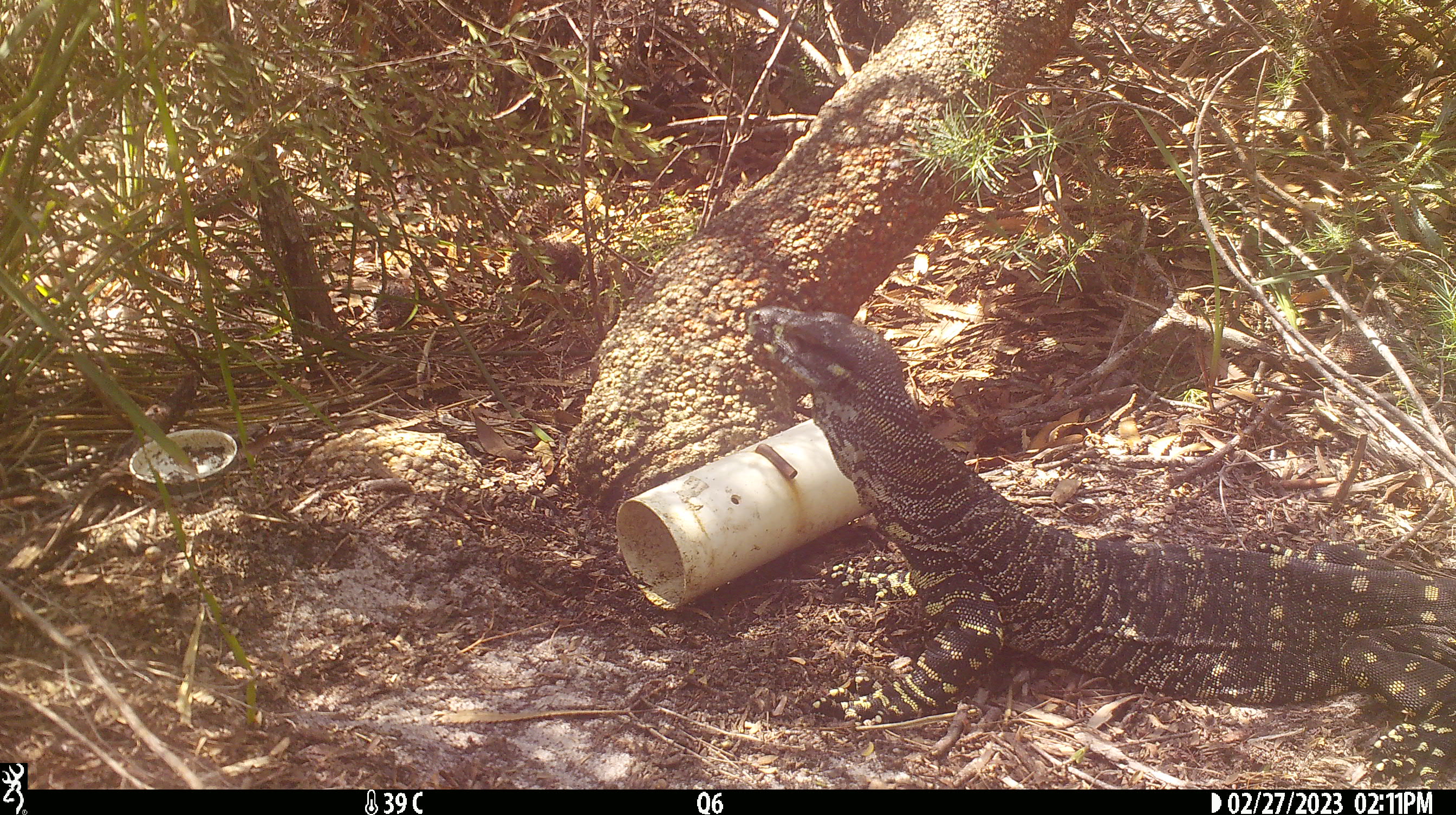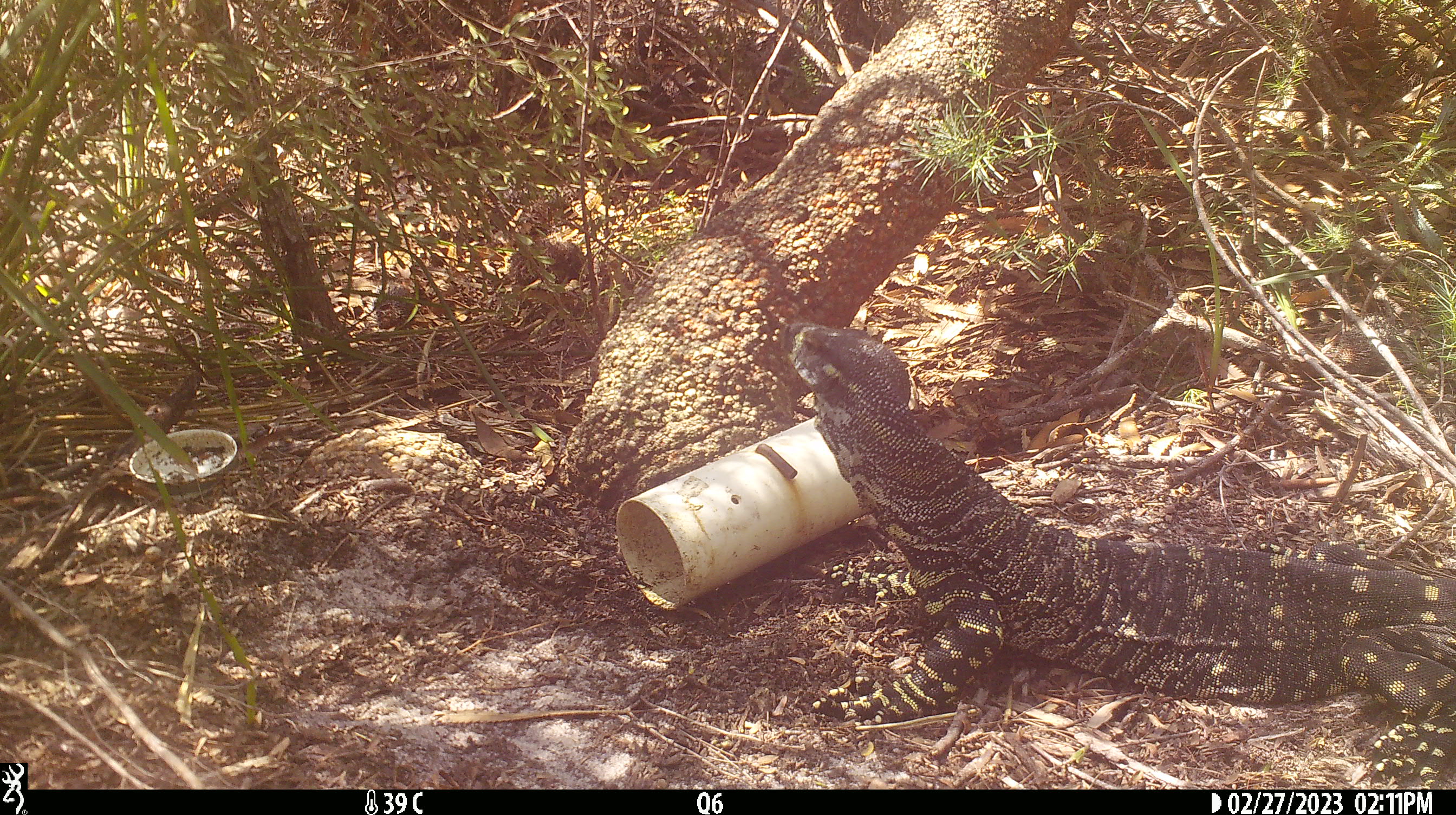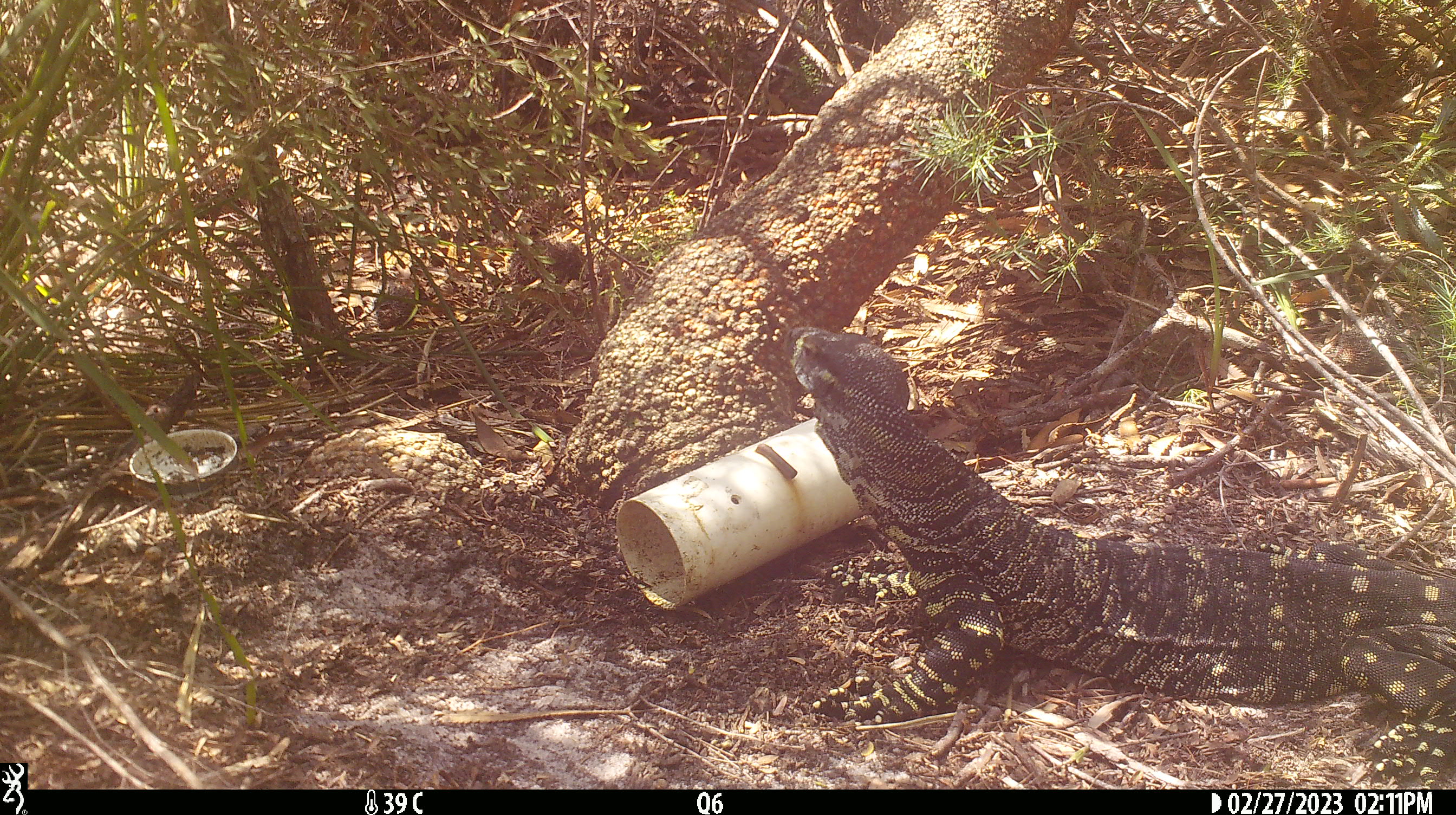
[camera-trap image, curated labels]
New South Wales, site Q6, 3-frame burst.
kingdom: Animalia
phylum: Chordata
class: Reptilia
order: Squamata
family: Varanidae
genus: Varanus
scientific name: Varanus varius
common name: lace monitor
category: goanna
Goanna (lace monitor) (Varanus varius).